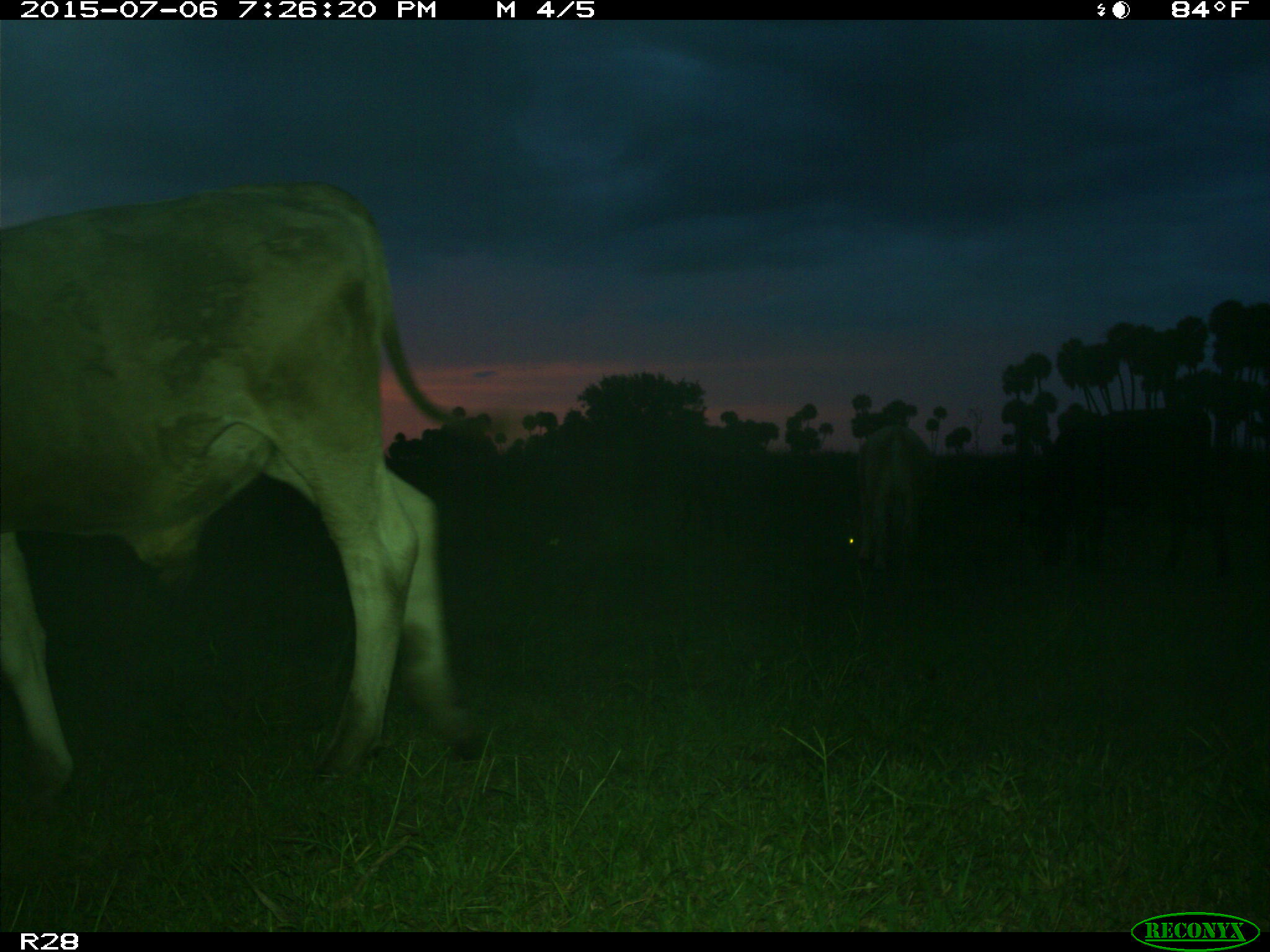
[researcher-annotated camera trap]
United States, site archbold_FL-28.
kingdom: Animalia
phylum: Chordata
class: Mammalia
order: Artiodactyla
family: Bovidae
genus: Bos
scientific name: Bos taurus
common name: domestic cow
Bos taurus (domestic cow).